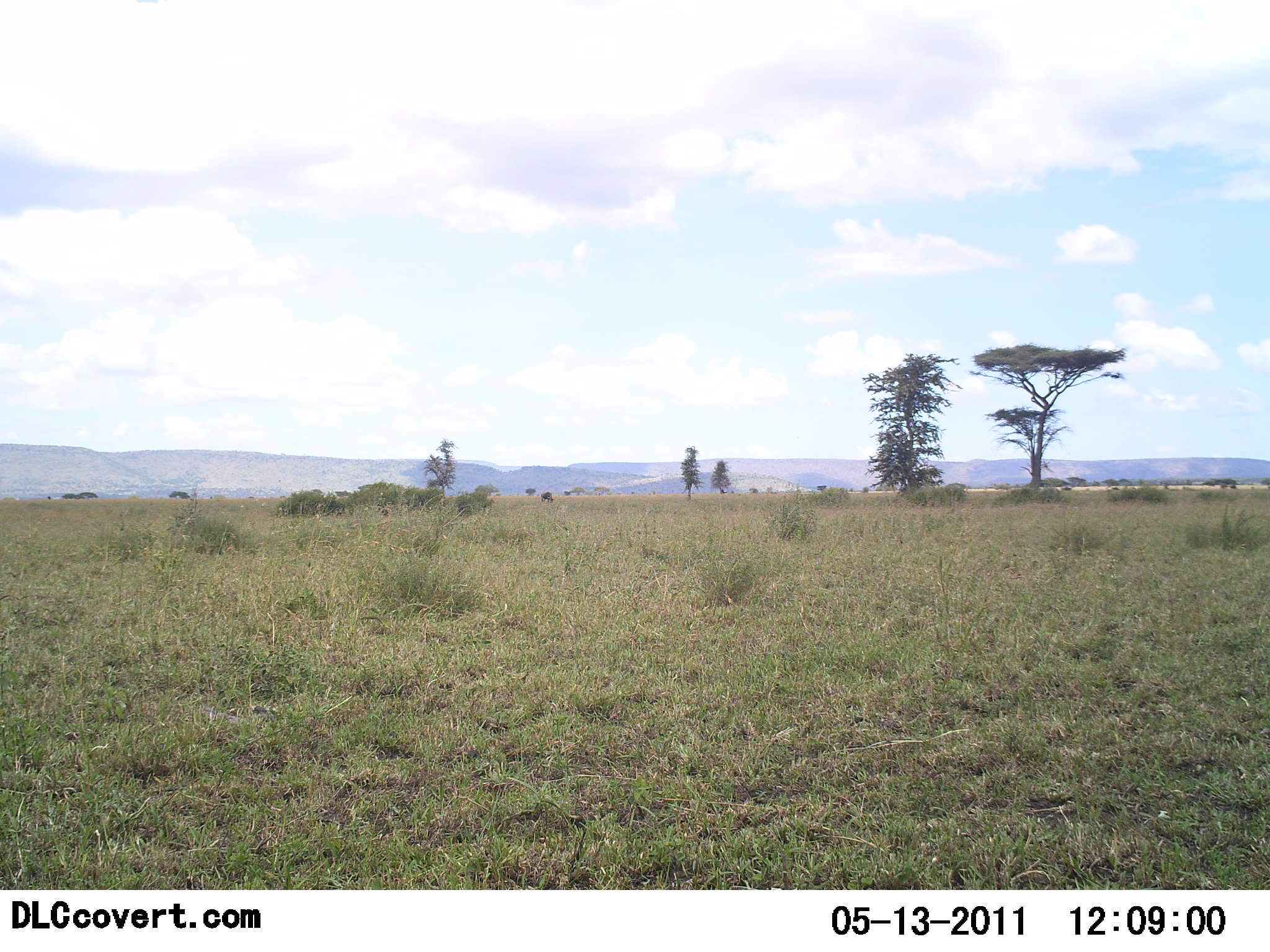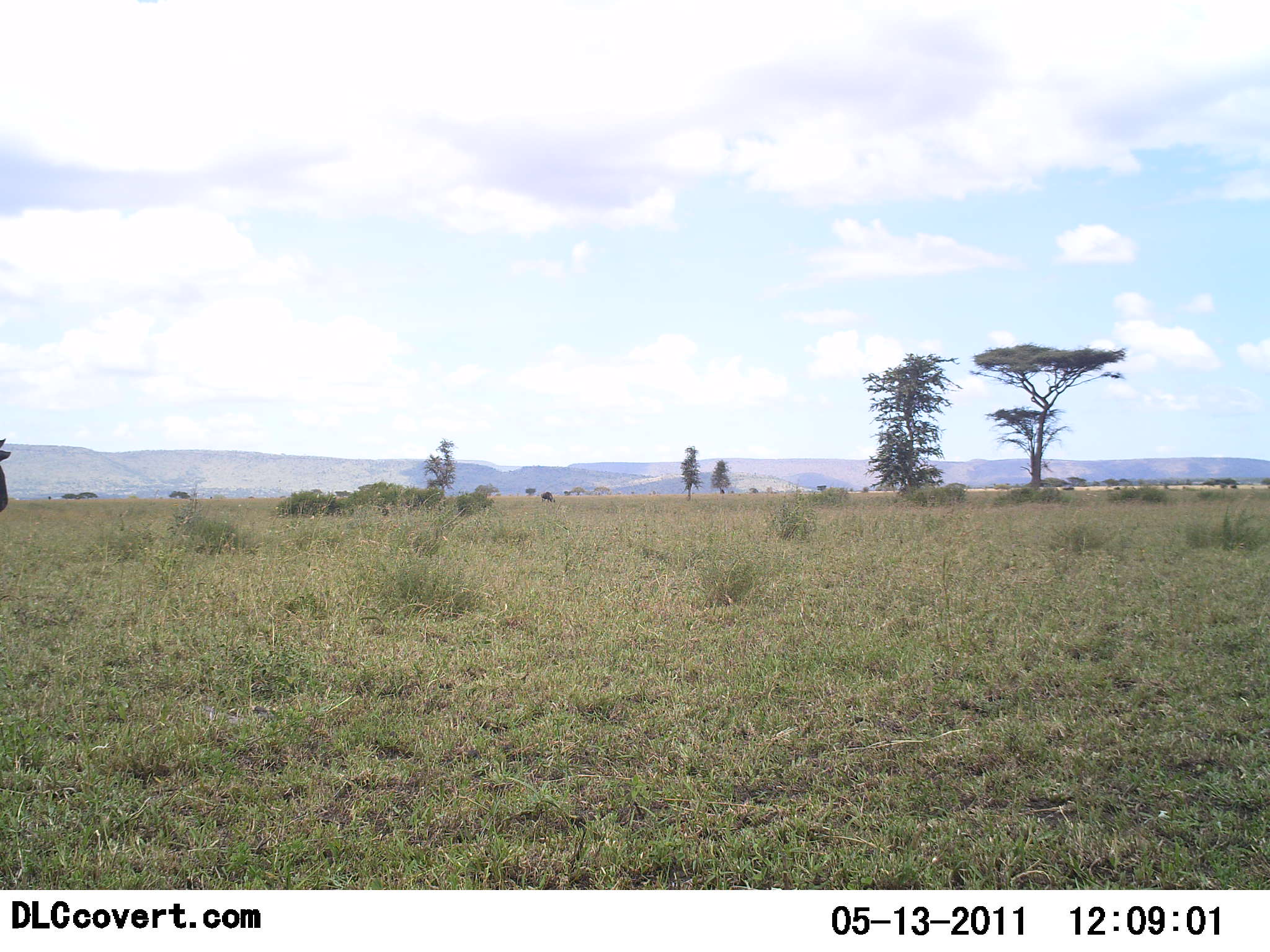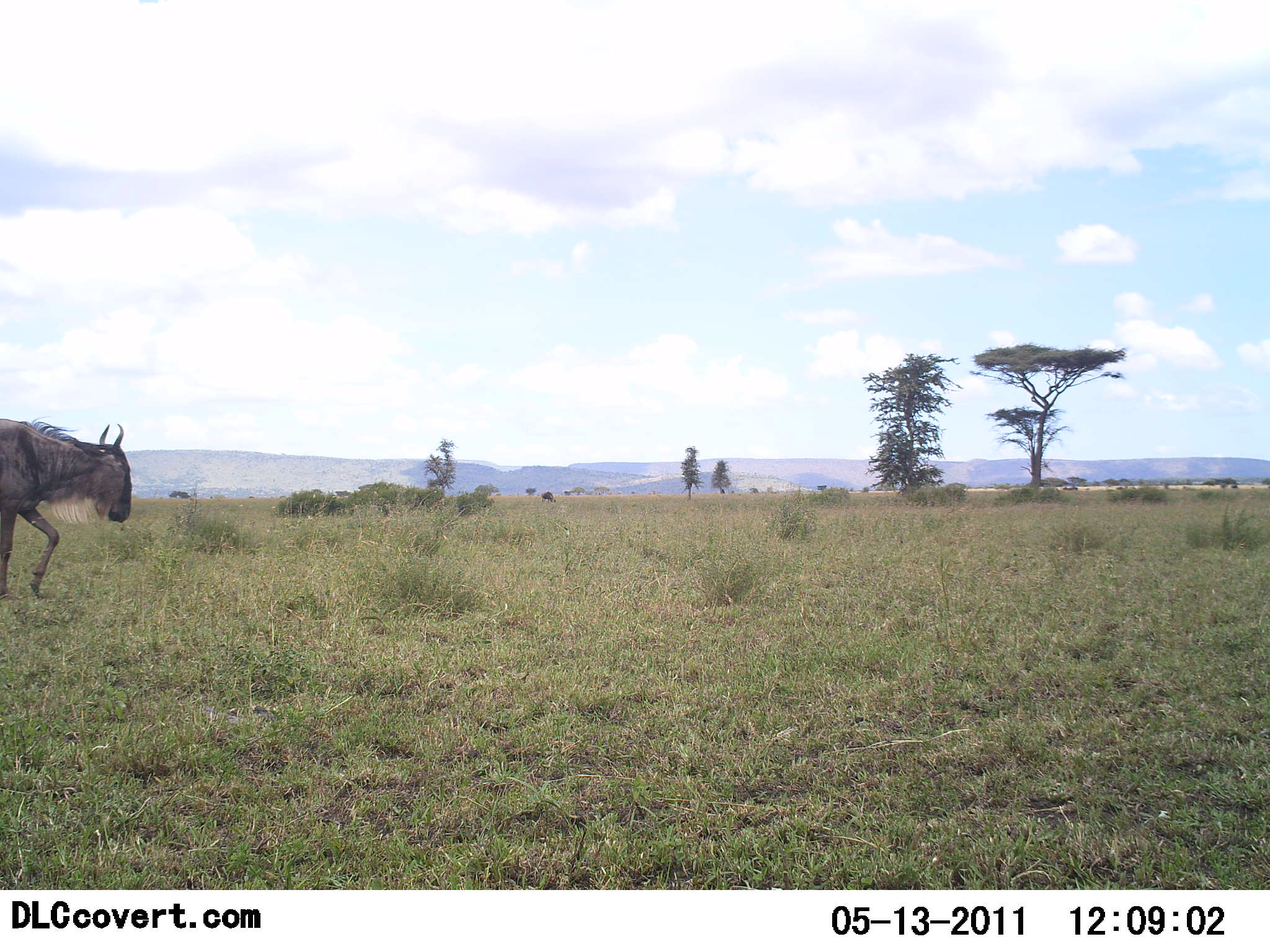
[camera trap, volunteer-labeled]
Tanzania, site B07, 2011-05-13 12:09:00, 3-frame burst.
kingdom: Animalia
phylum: Chordata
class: Mammalia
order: Artiodactyla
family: Bovidae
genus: Connochaetes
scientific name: Connochaetes taurinus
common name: blue wildebeest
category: wildebeest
Wildebeest (blue wildebeest) (Connochaetes taurinus), count 1. Behavior (volunteer vote fractions): standing 8%, resting 0%, moving 92%, interacting 0%. Young present (vote fraction): 0%. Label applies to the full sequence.